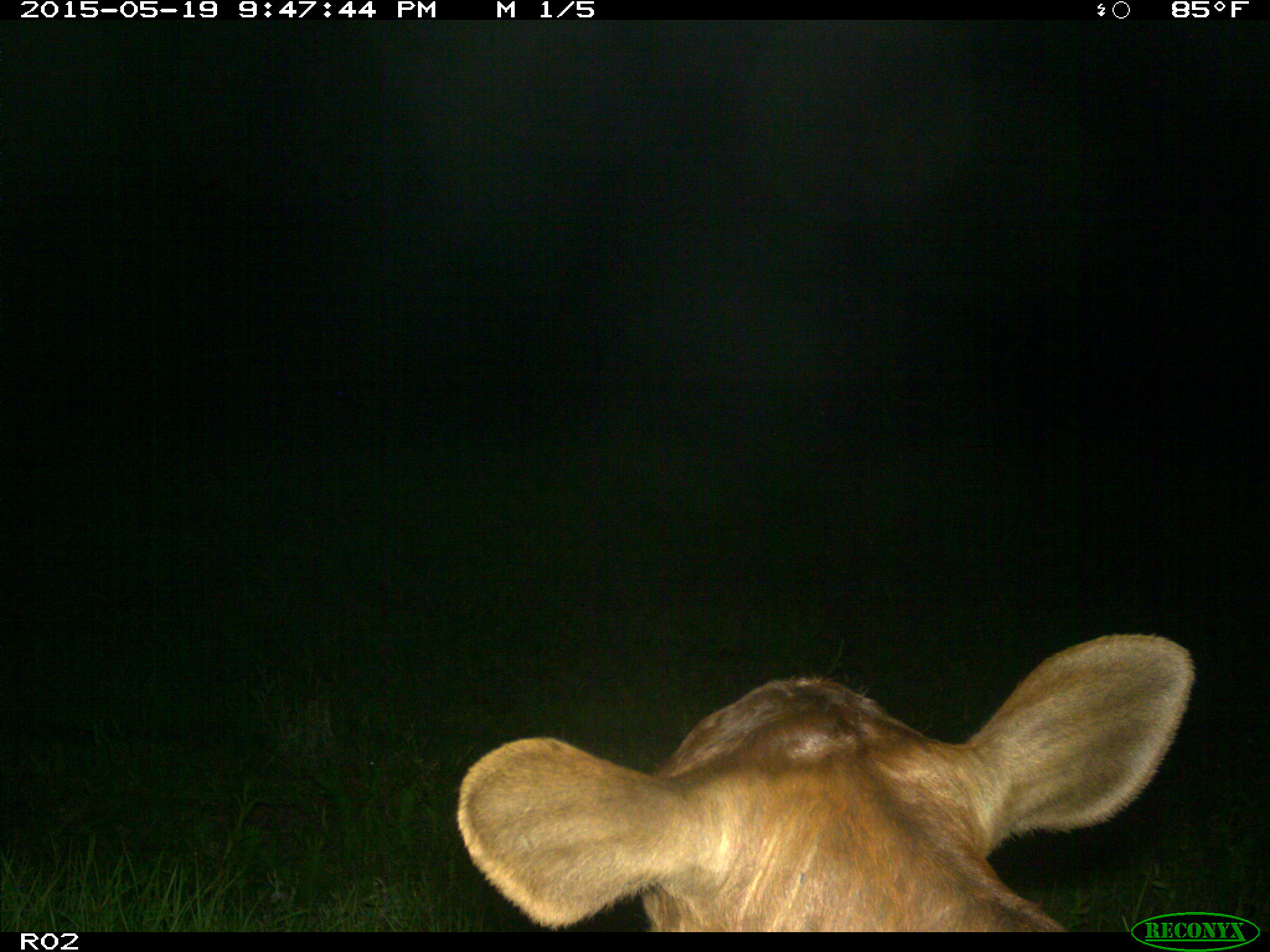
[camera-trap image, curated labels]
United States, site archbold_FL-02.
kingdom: Animalia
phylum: Chordata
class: Mammalia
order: Artiodactyla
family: Bovidae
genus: Bos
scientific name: Bos taurus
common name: domestic cow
Bos taurus (domestic cow).